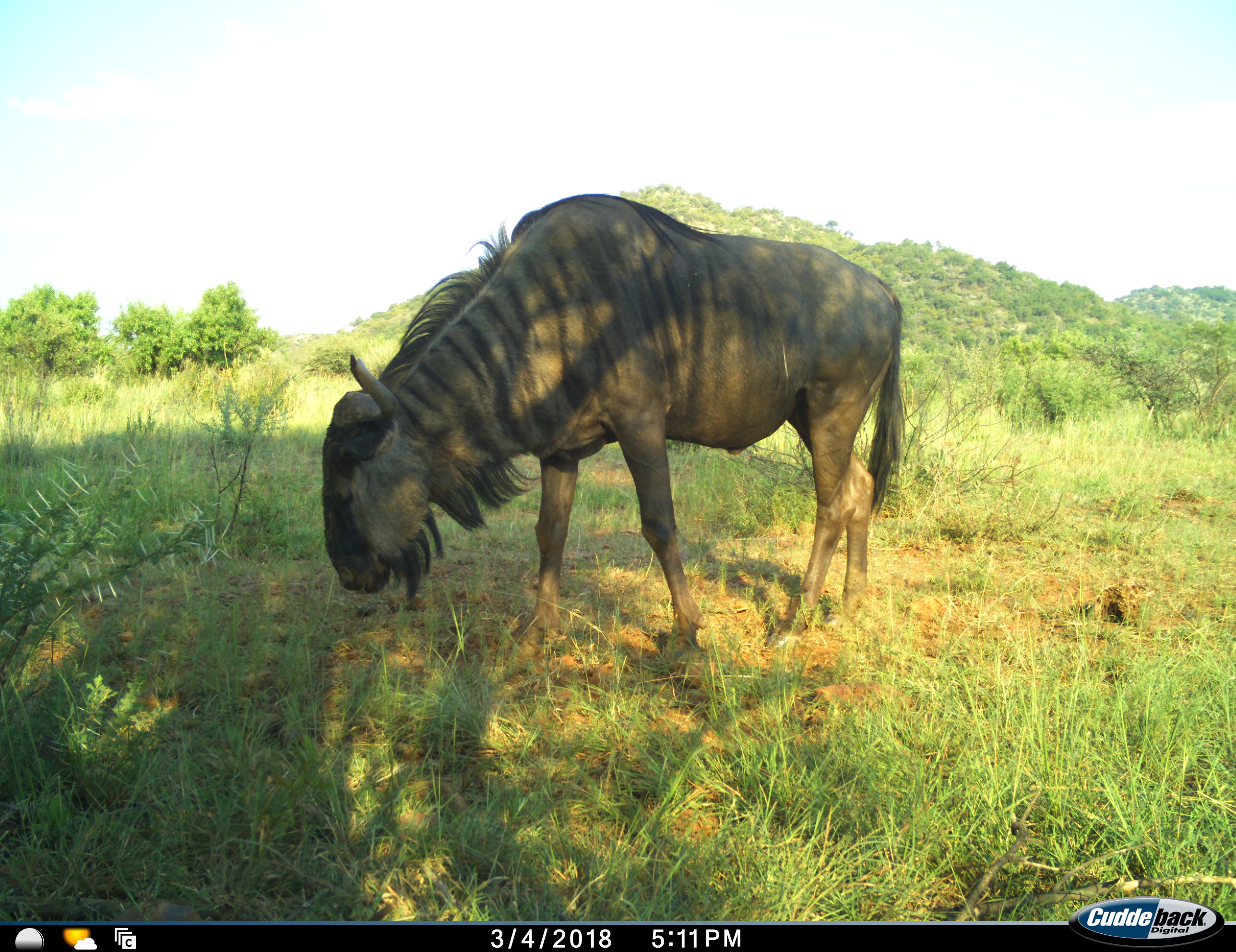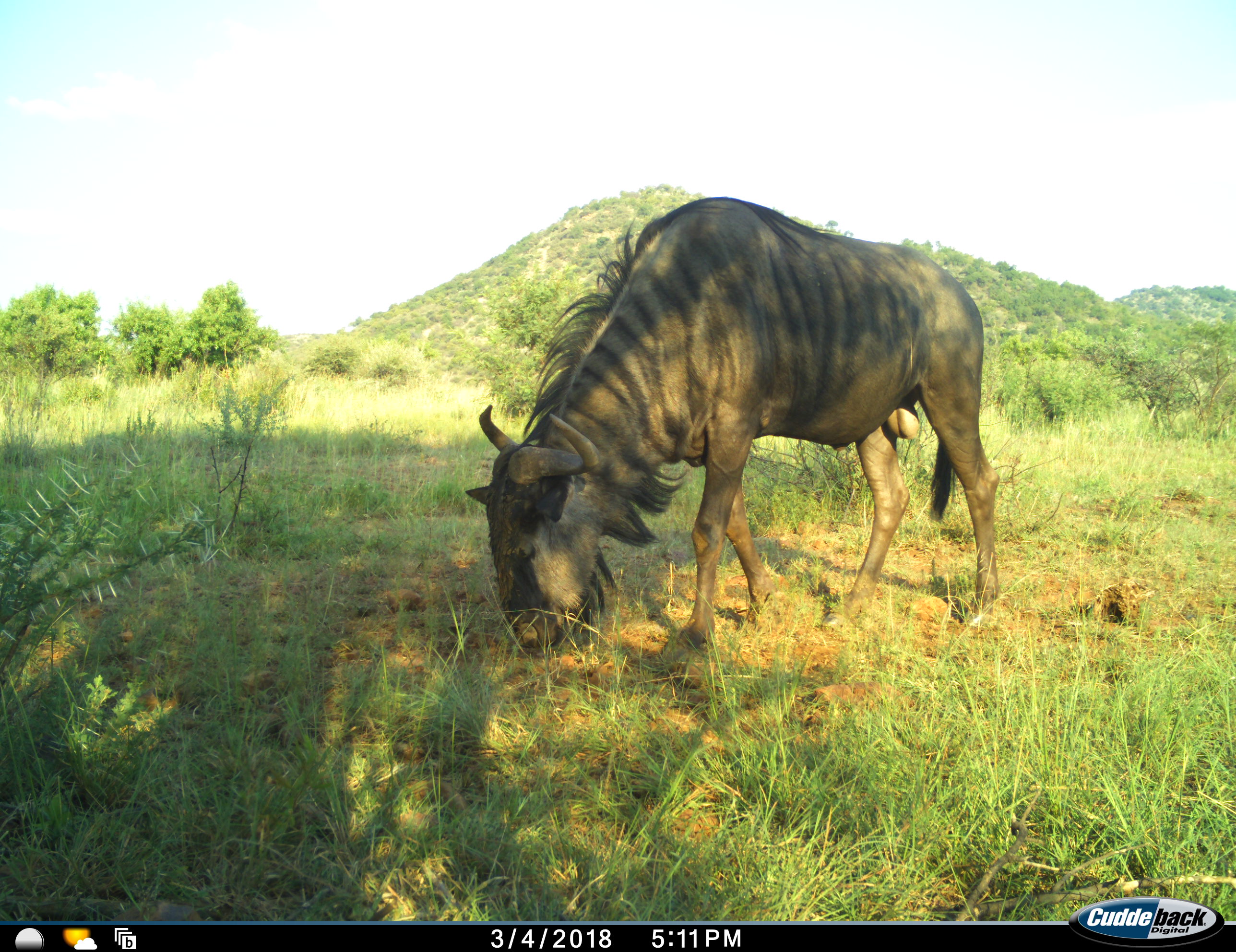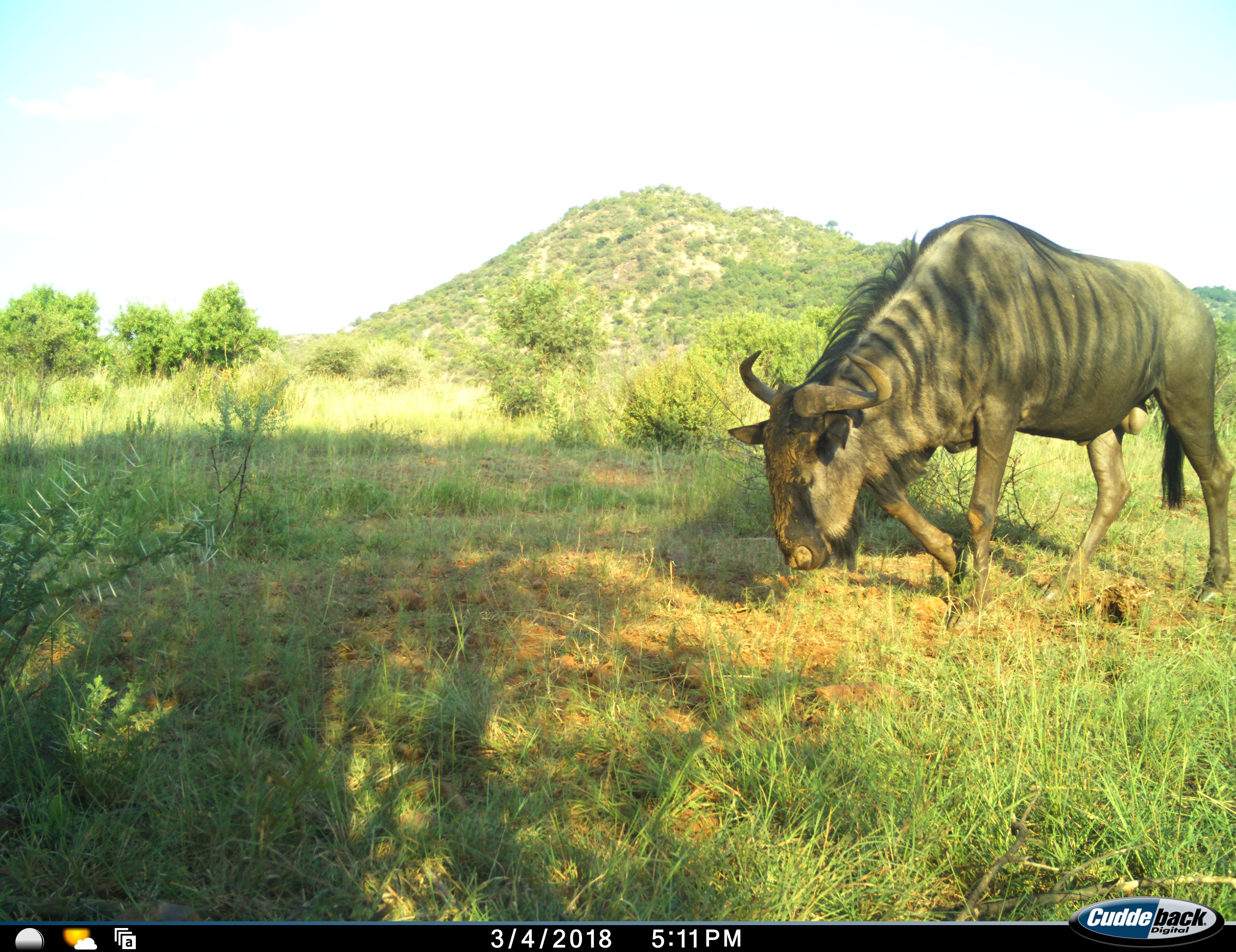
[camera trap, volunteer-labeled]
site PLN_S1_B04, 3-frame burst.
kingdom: Animalia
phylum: Chordata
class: Mammalia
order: Artiodactyla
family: Bovidae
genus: Connochaetes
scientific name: Connochaetes taurinus taurinus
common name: blue wildebeest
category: wildebeestblue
Wildebeestblue (blue wildebeest) (Connochaetes taurinus taurinus), count 1. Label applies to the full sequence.